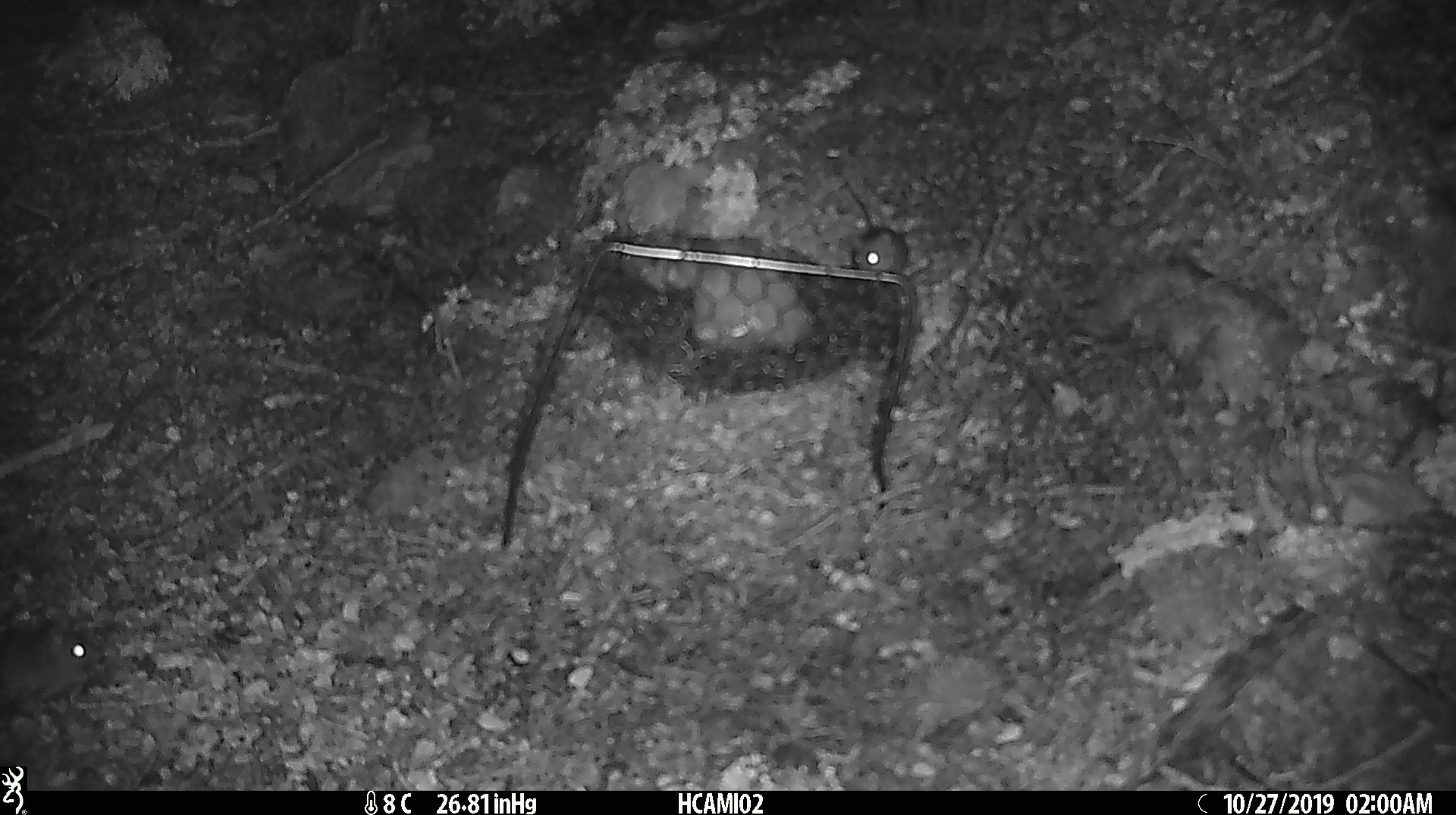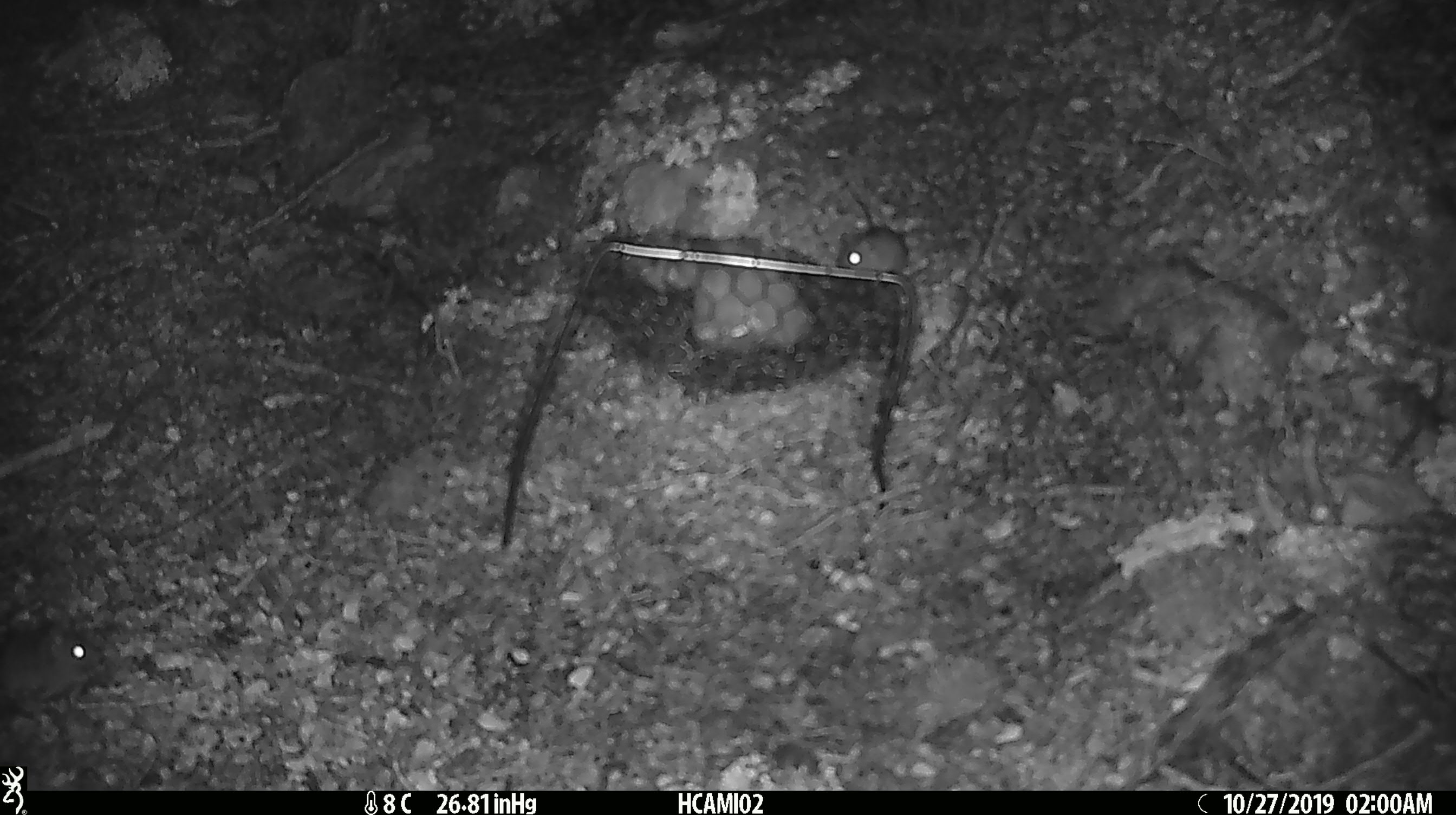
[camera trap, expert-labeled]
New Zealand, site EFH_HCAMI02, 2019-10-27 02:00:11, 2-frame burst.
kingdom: Animalia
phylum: Chordata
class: Mammalia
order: Rodentia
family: Muridae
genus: Mus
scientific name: Mus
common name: mouse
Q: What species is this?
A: Mouse (Mus).